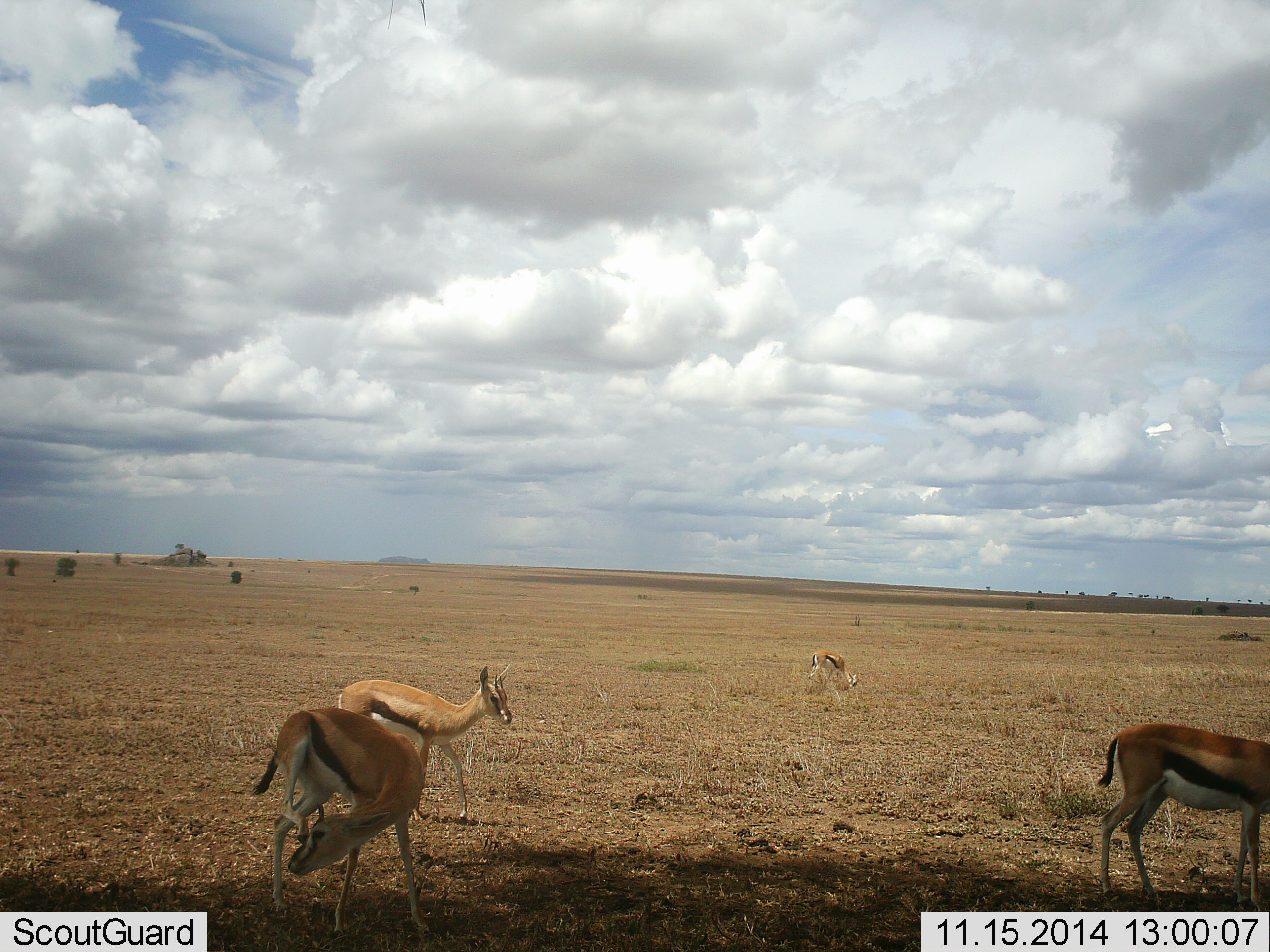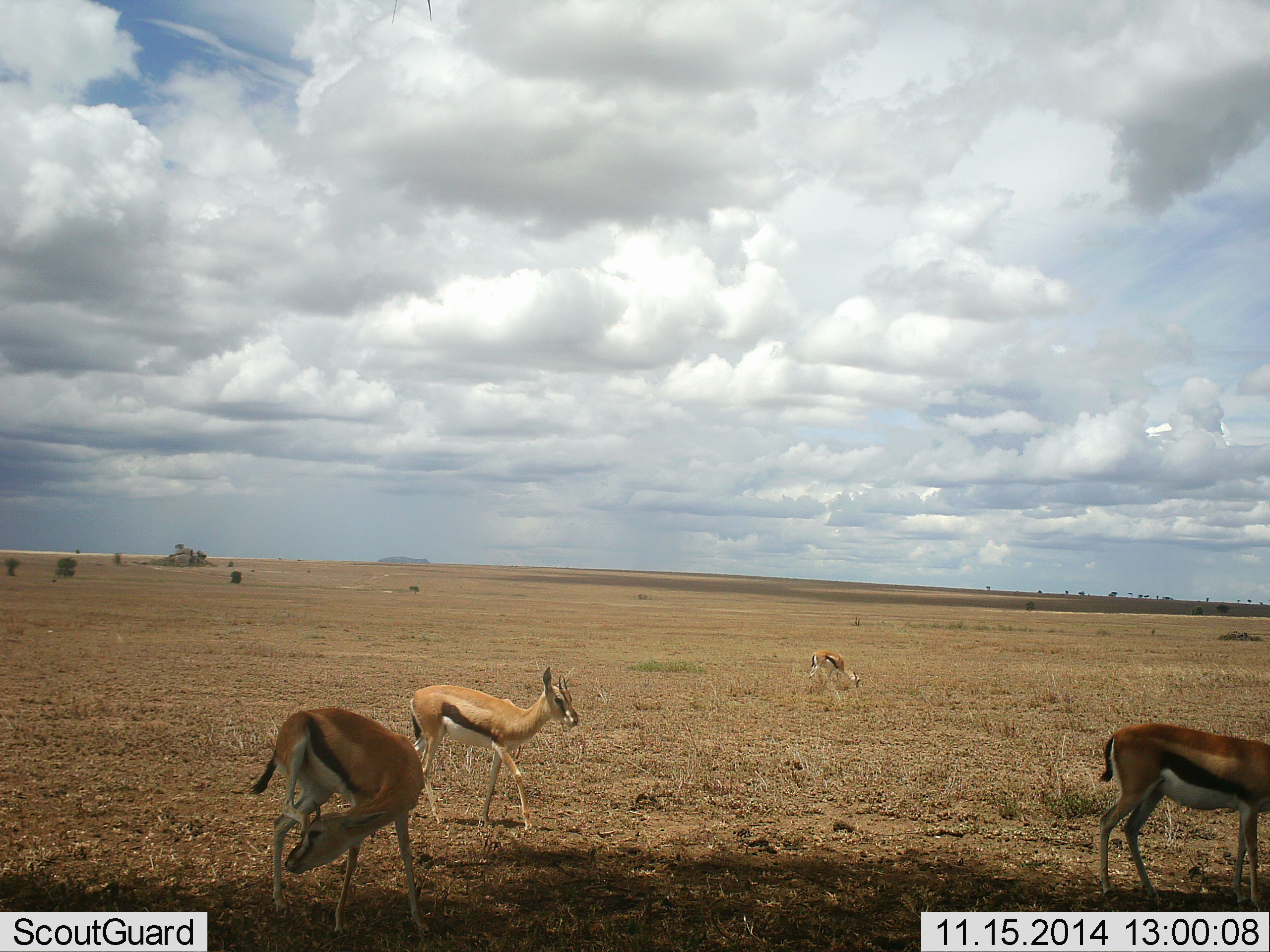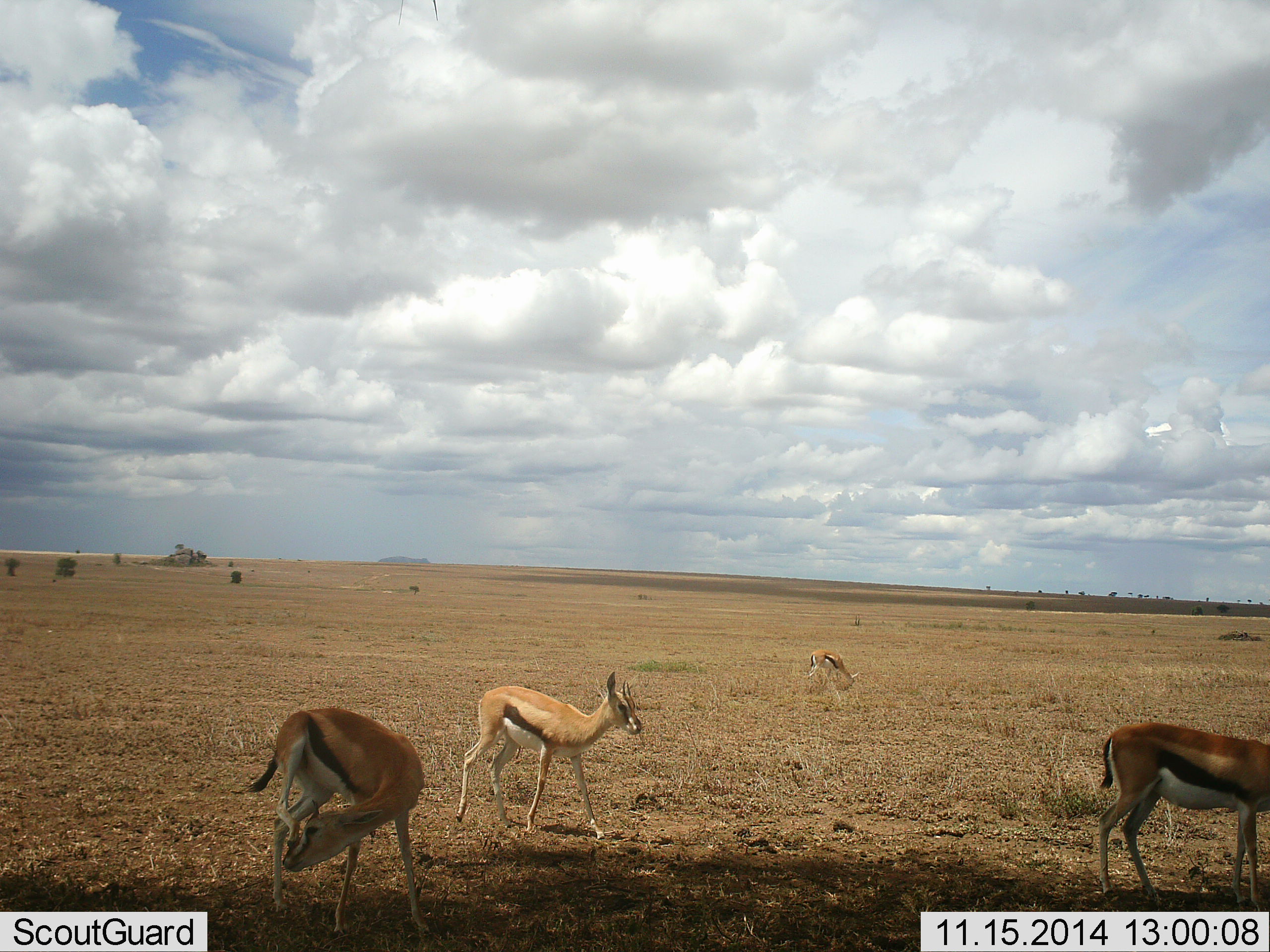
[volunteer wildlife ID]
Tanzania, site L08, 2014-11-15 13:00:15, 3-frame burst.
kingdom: Animalia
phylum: Chordata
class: Mammalia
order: Artiodactyla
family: Bovidae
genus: Eudorcas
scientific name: Eudorcas thomsonii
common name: thomson's gazelle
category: gazellethomsons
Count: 4.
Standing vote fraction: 90%.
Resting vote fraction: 0%.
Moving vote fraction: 60%.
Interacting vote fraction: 0%.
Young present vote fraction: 10%.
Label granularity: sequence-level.